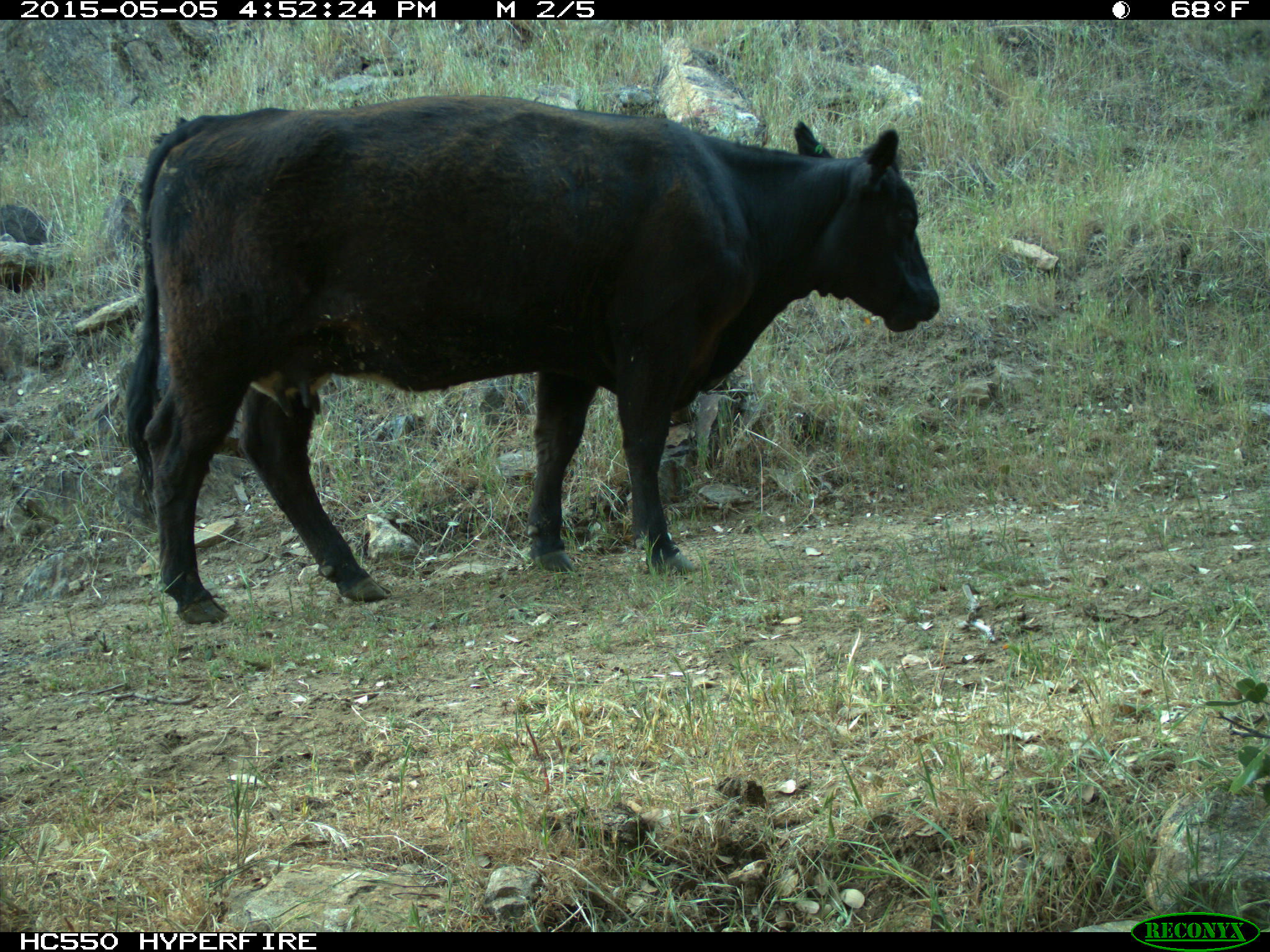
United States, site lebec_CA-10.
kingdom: Animalia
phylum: Chordata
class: Mammalia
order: Artiodactyla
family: Bovidae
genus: Bos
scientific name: Bos taurus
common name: domestic cow